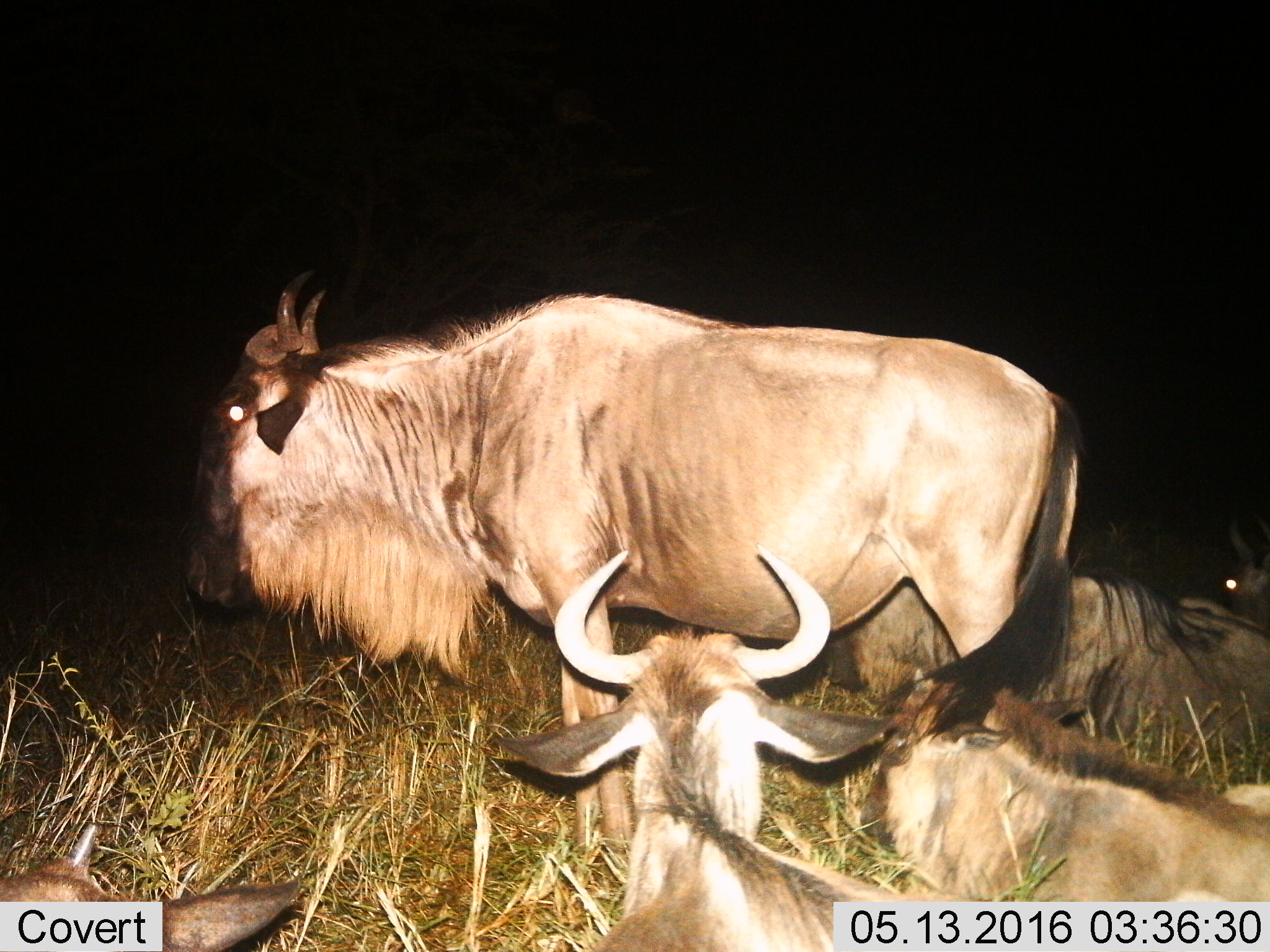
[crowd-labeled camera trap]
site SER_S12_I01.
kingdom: Animalia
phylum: Chordata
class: Mammalia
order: Artiodactyla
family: Bovidae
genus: Connochaetes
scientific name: Connochaetes taurinus taurinus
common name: blue wildebeest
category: wildebeestblue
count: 6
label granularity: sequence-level